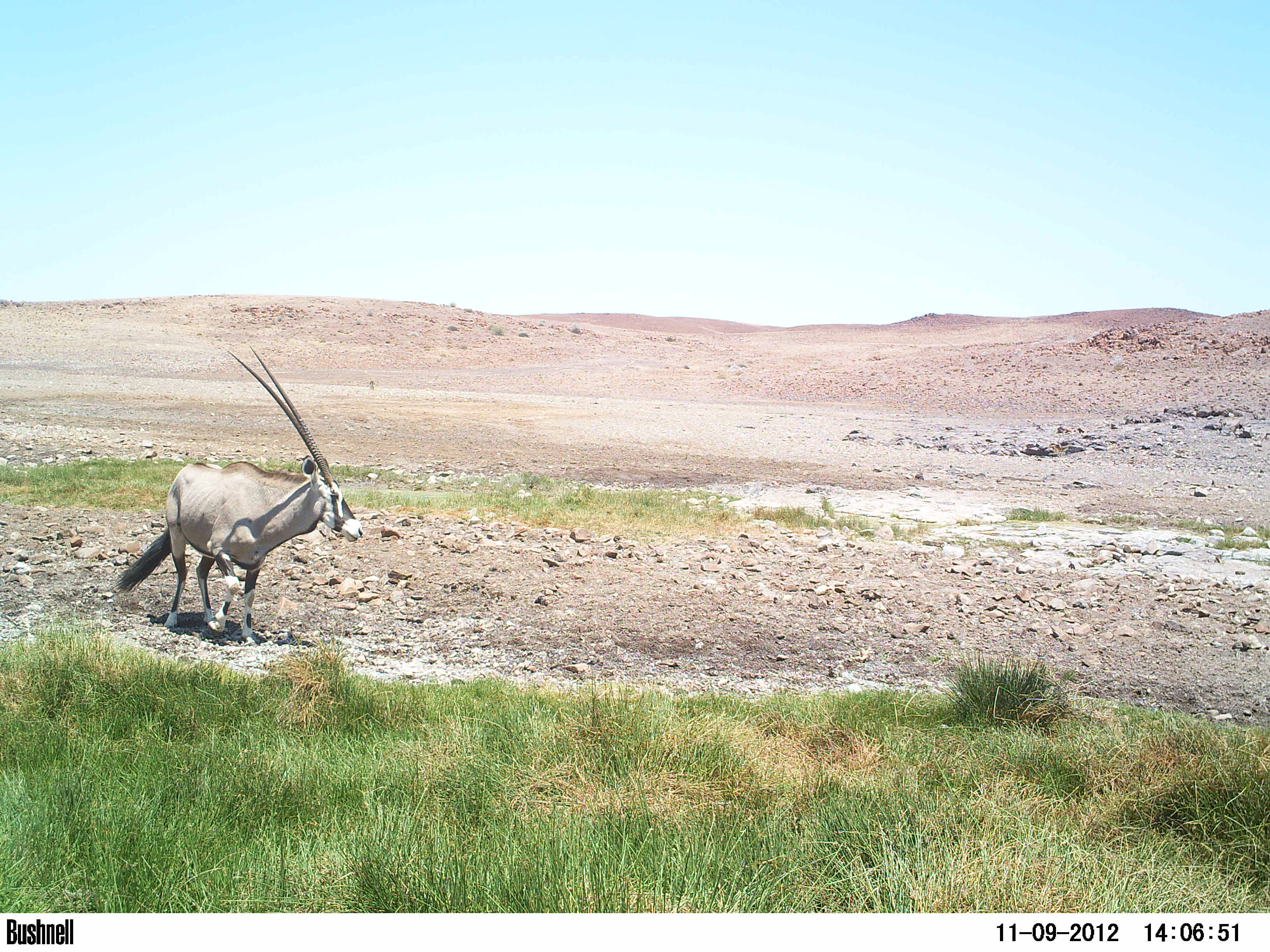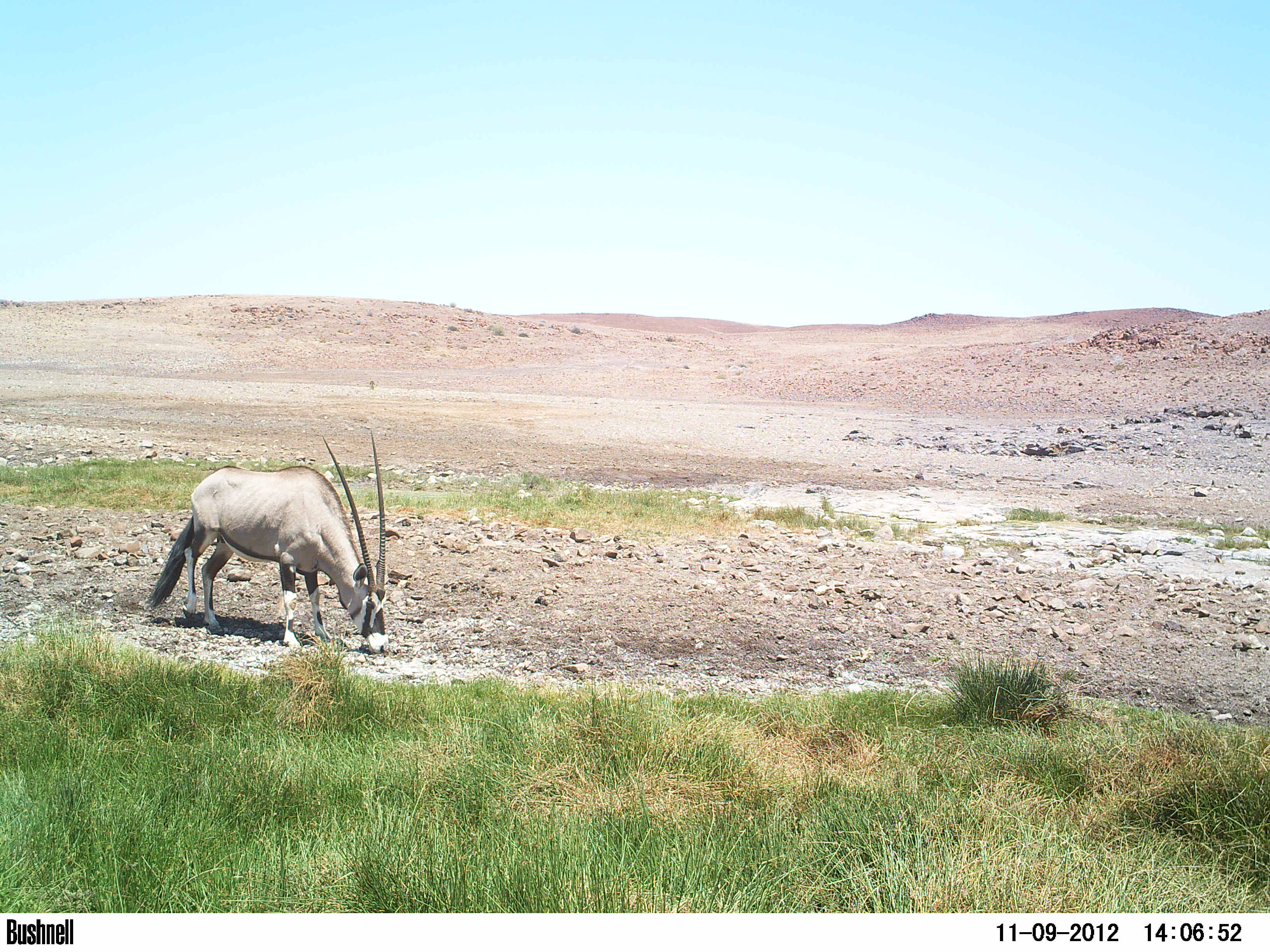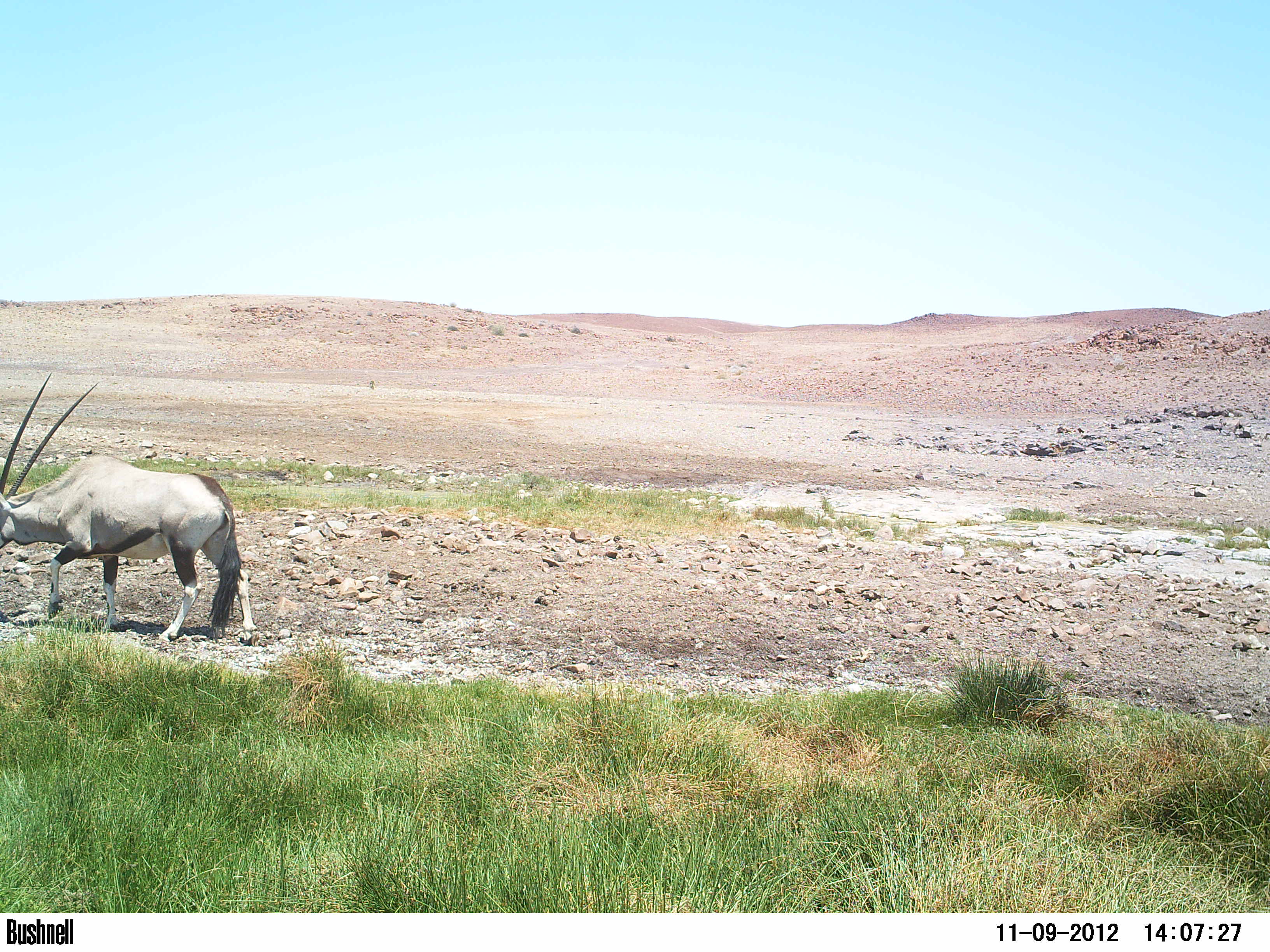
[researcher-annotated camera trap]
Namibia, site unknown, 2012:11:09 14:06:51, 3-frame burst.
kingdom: Animalia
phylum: Chordata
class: Mammalia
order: Artiodactyla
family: Bovidae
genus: Oryx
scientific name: Oryx gazella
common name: gemsbok